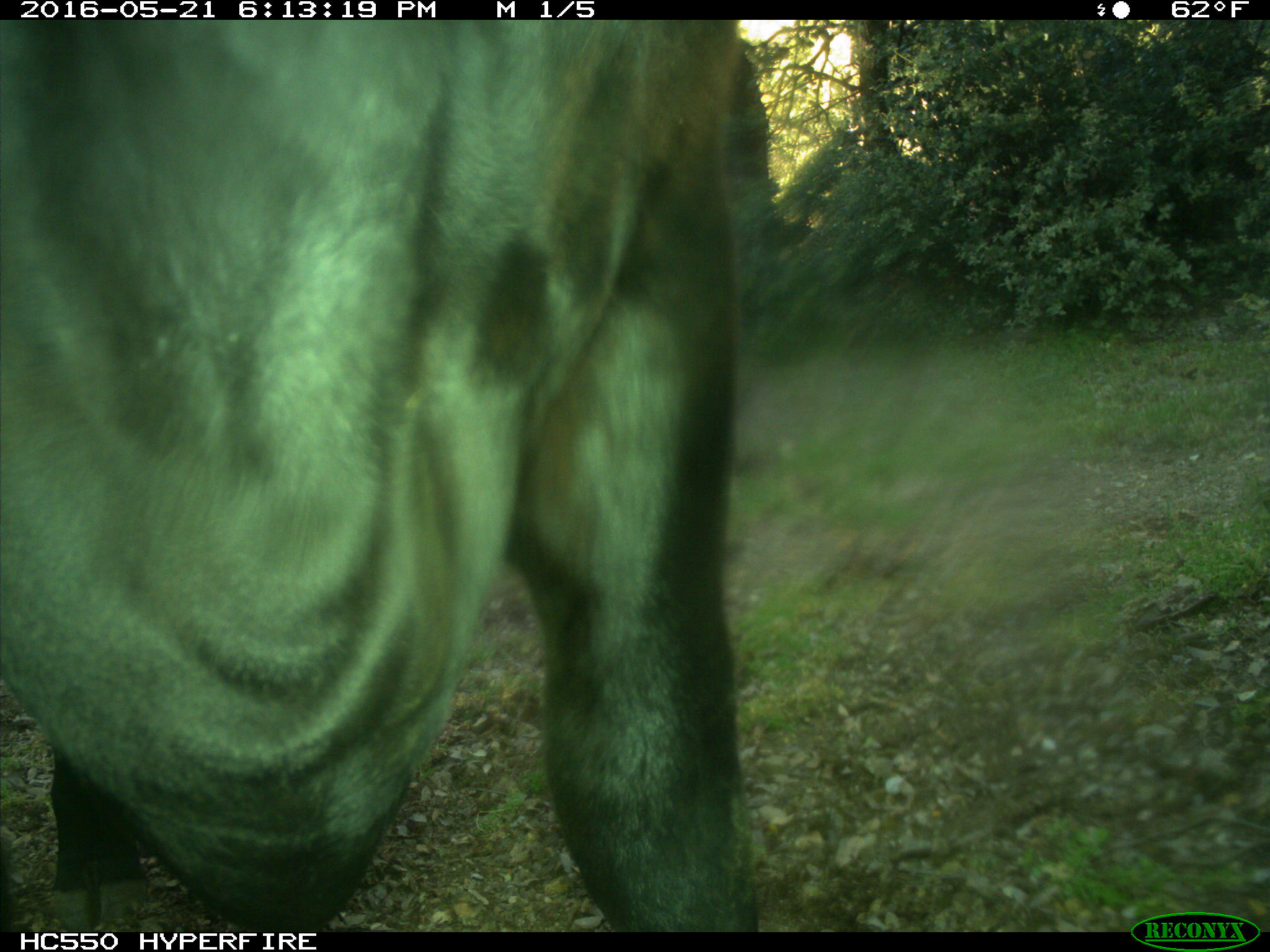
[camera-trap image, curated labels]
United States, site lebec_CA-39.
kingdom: Animalia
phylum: Chordata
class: Mammalia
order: Artiodactyla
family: Bovidae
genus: Bos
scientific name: Bos taurus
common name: domestic cow